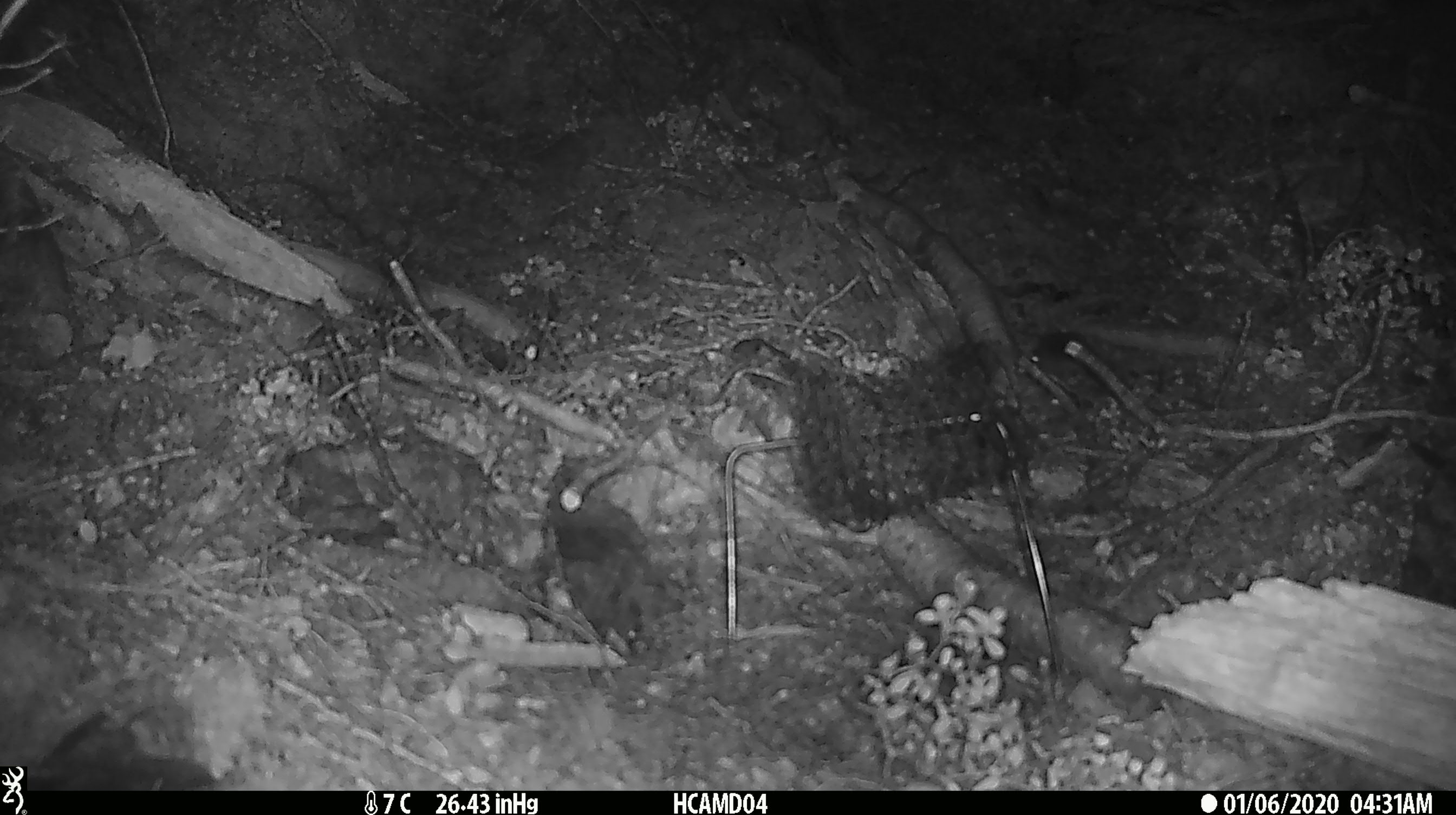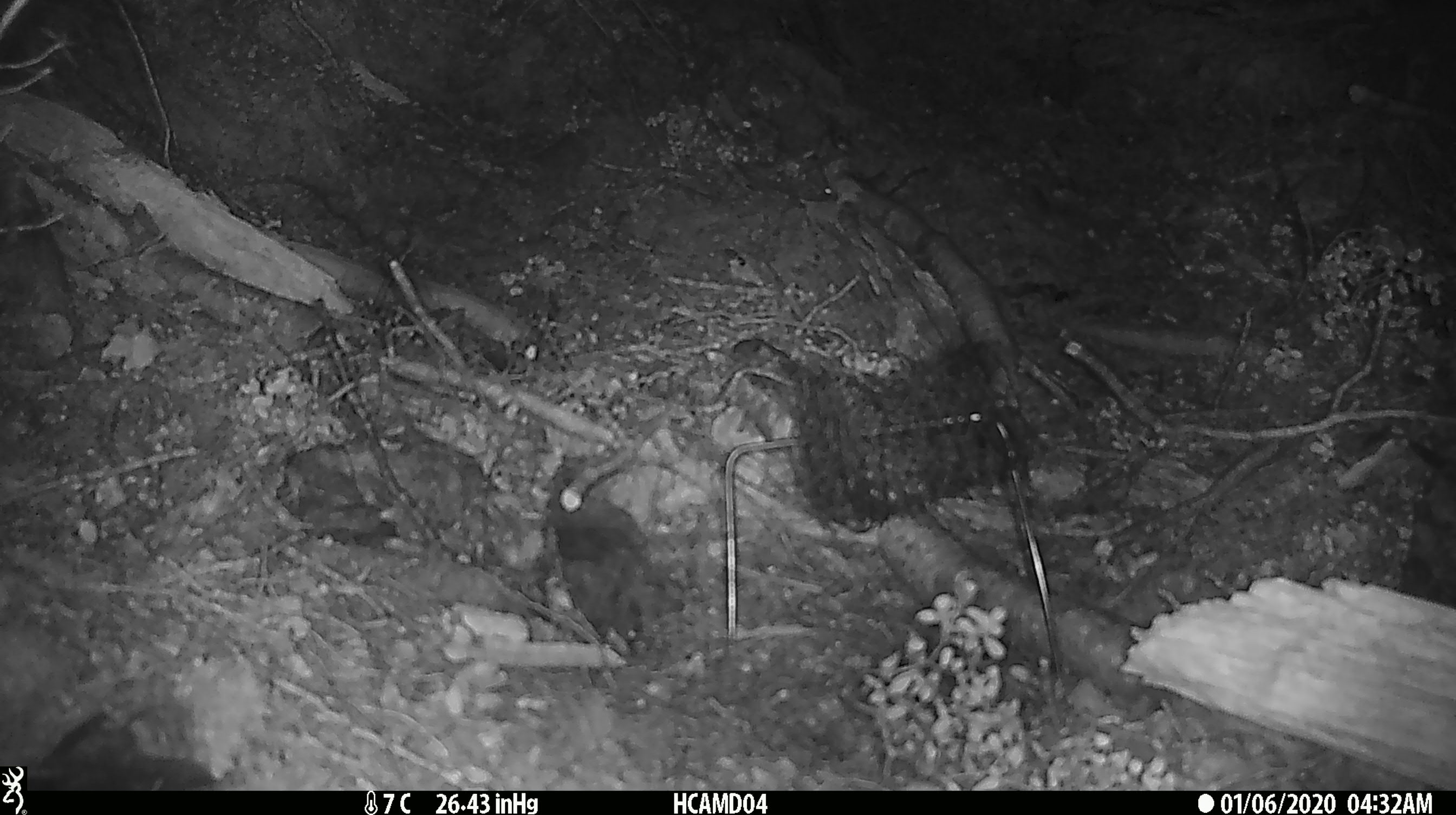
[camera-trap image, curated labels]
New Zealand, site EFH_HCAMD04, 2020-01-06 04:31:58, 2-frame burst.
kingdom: Animalia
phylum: Chordata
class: Mammalia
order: Rodentia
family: Muridae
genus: Mus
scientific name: Mus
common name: mouse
Mouse (Mus).